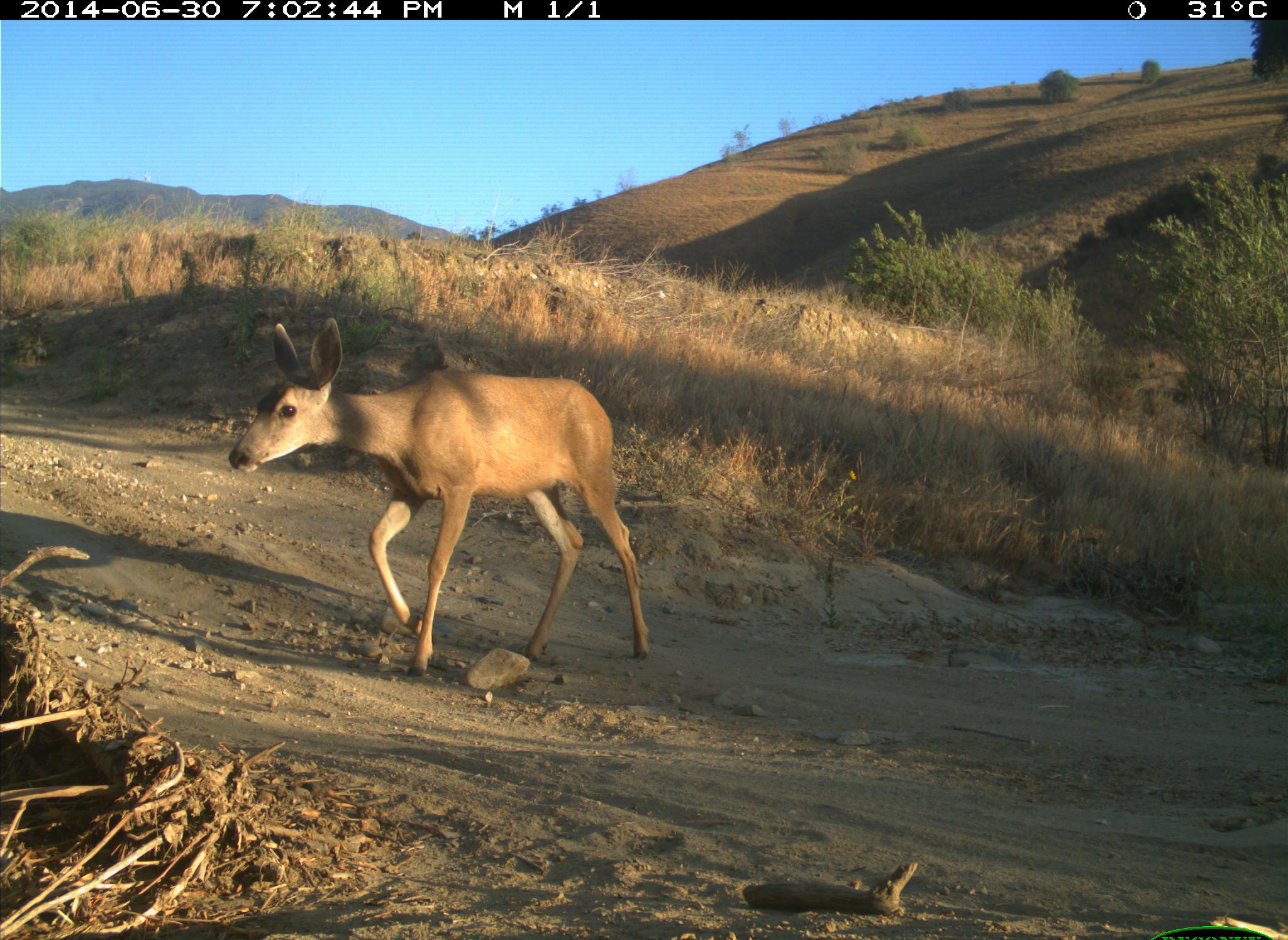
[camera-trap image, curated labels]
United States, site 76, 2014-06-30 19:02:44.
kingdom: Animalia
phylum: Chordata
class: Mammalia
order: Artiodactyla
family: Cervidae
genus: Odocoileus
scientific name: Odocoileus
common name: deer